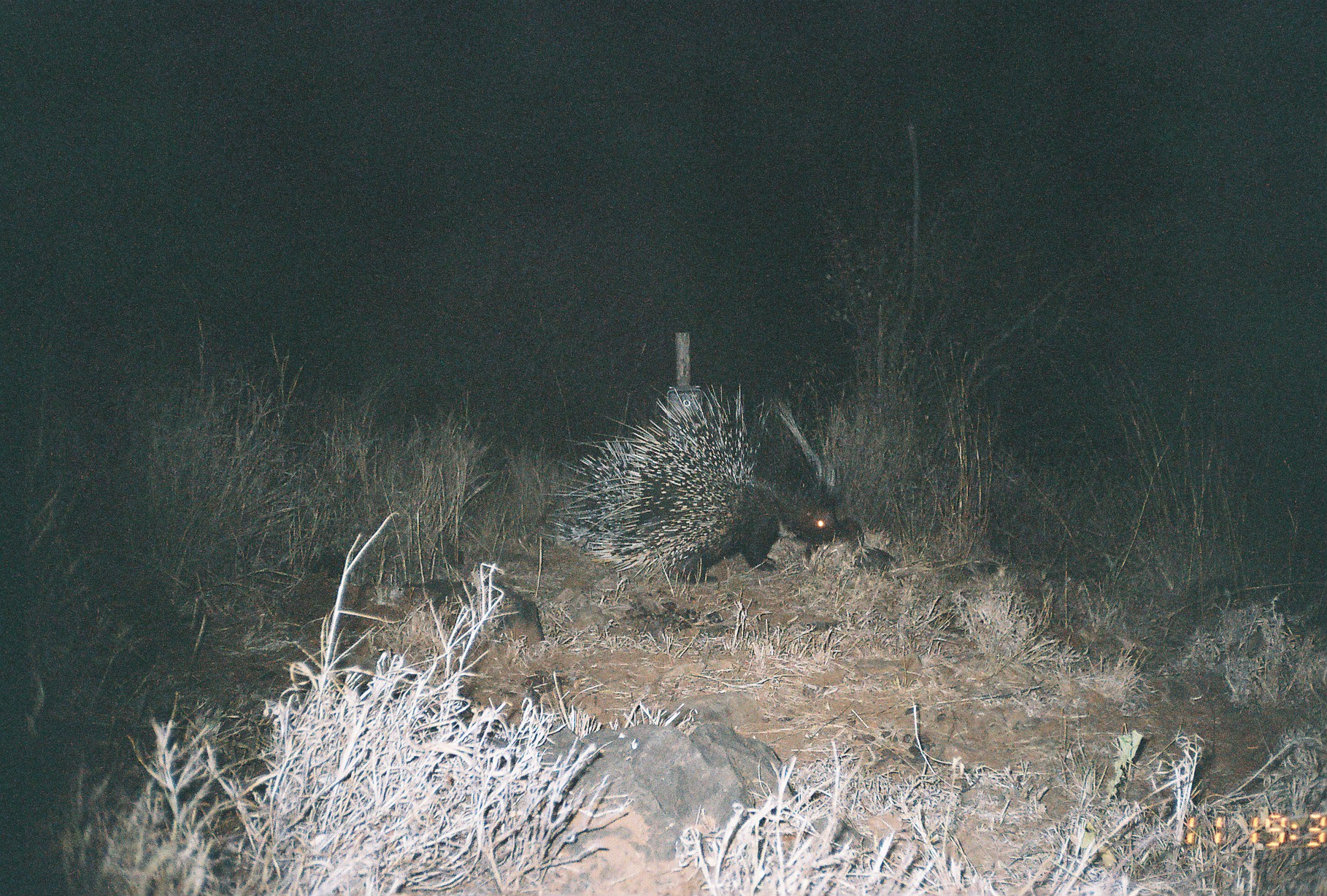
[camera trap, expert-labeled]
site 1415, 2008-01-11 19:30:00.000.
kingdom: Animalia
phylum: Chordata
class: Mammalia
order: Rodentia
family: Hystricidae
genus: Hystrix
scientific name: Hystrix cristata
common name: crested porcupine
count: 1